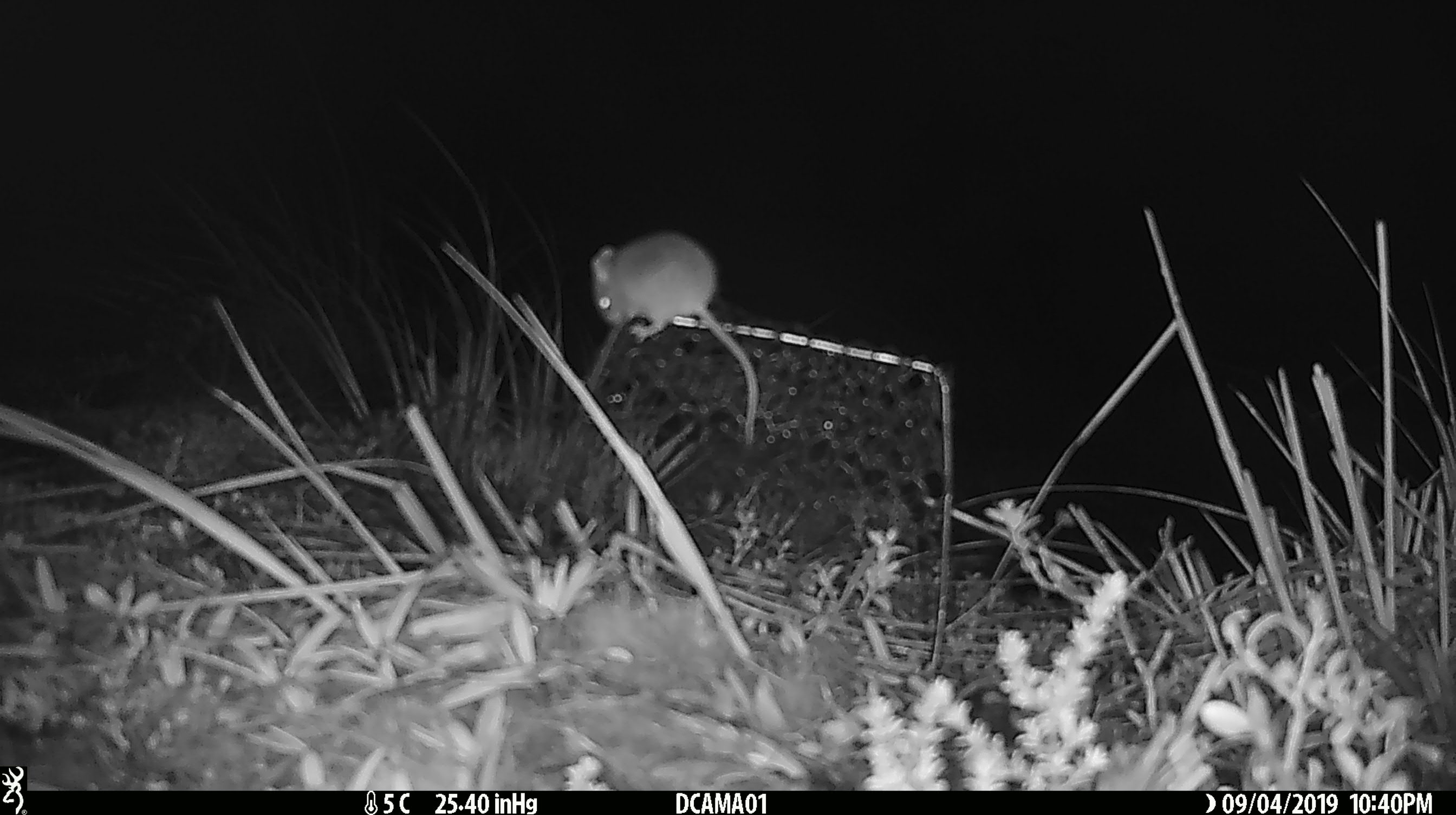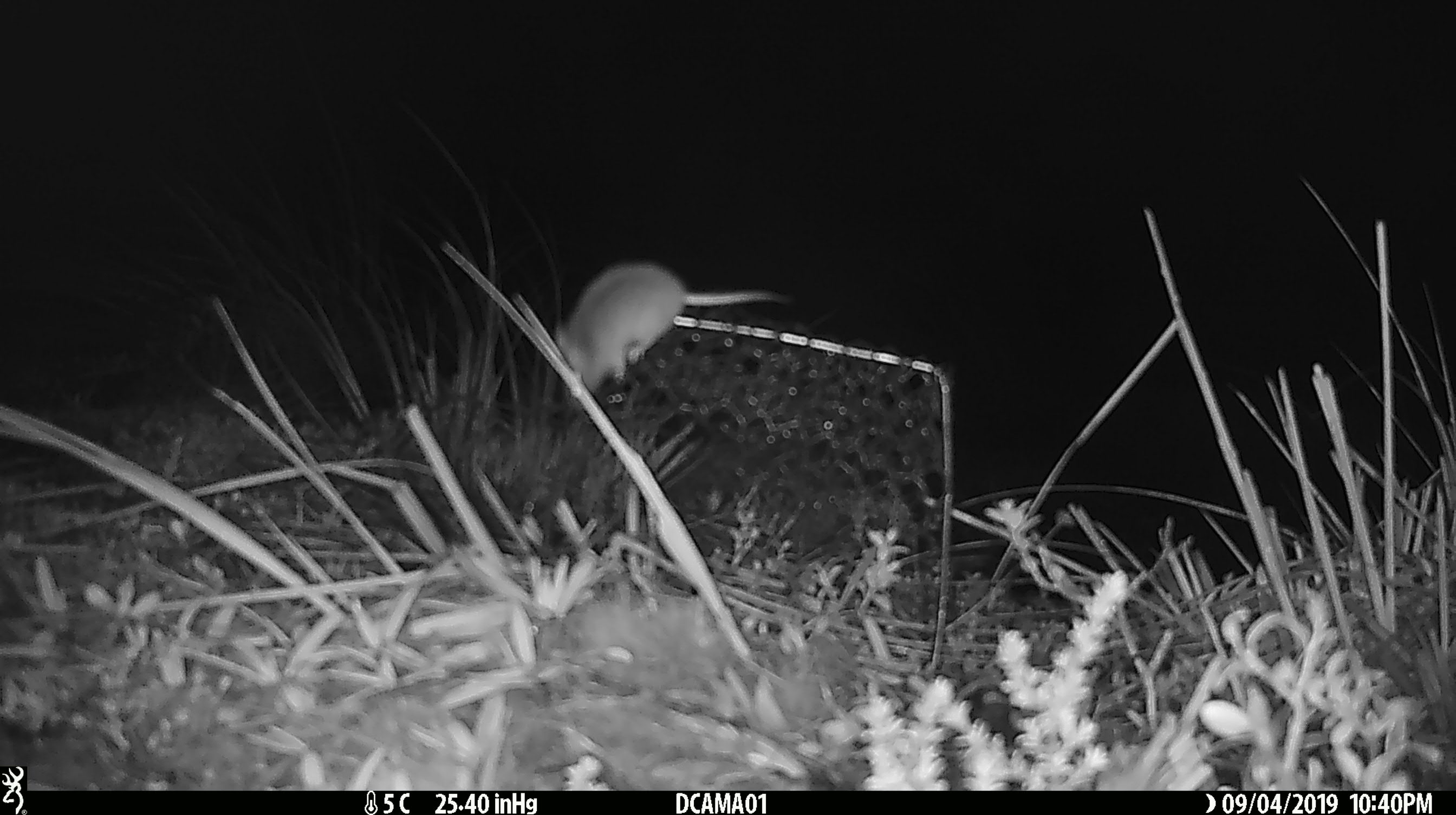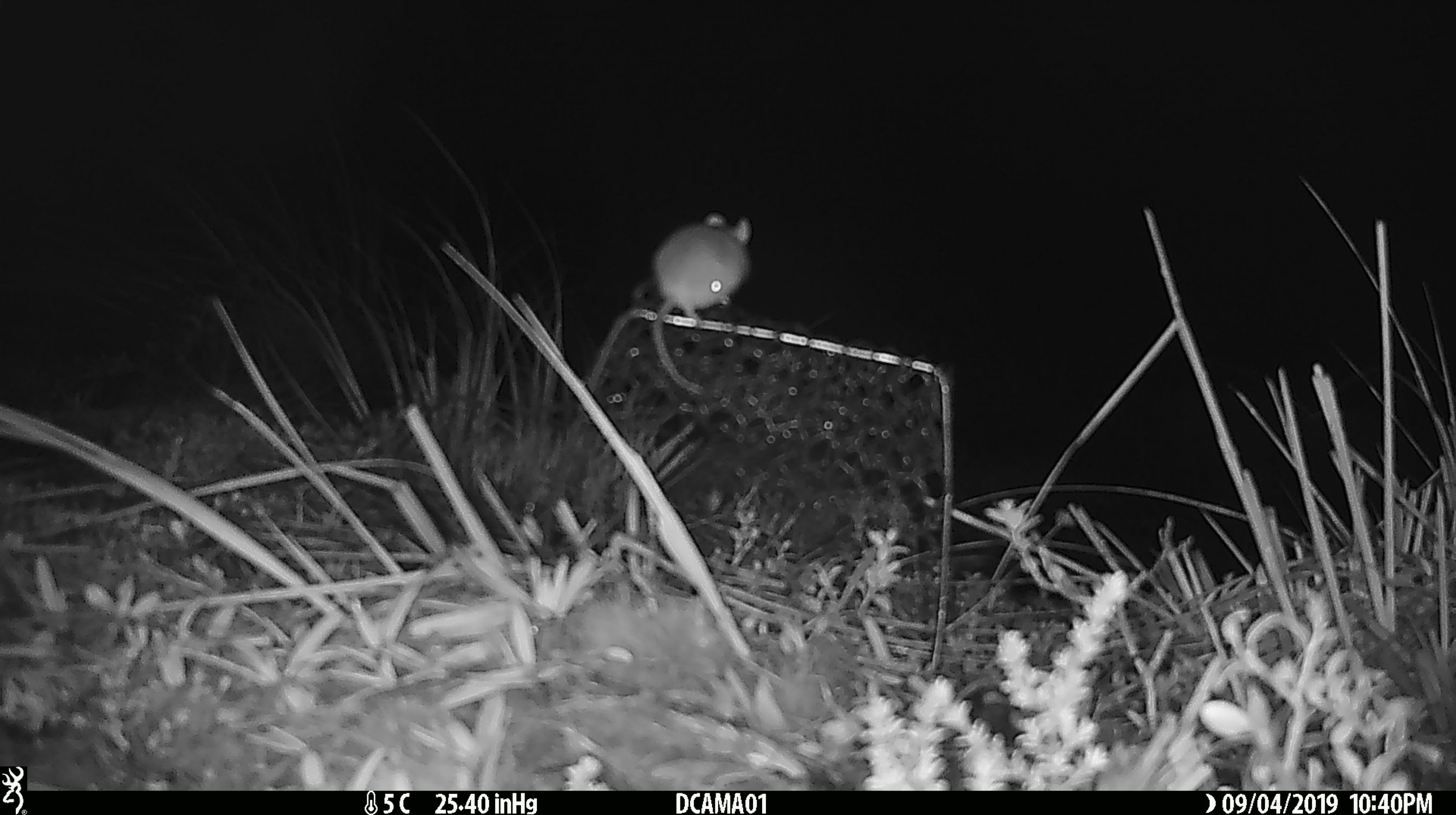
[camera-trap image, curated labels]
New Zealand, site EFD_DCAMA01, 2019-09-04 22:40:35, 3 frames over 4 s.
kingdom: Animalia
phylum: Chordata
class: Mammalia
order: Rodentia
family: Muridae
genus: Mus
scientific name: Mus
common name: mouse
Mouse (Mus).